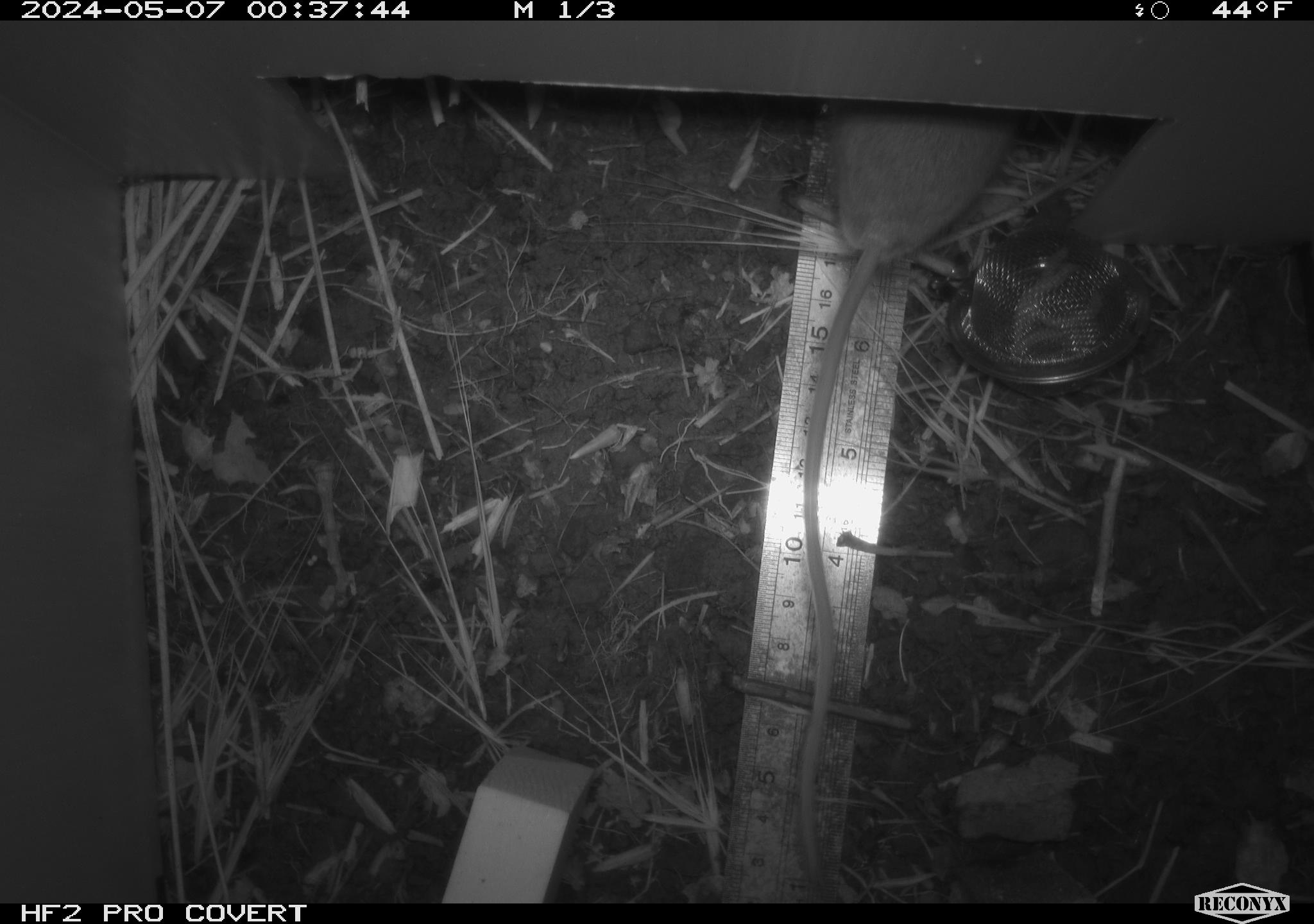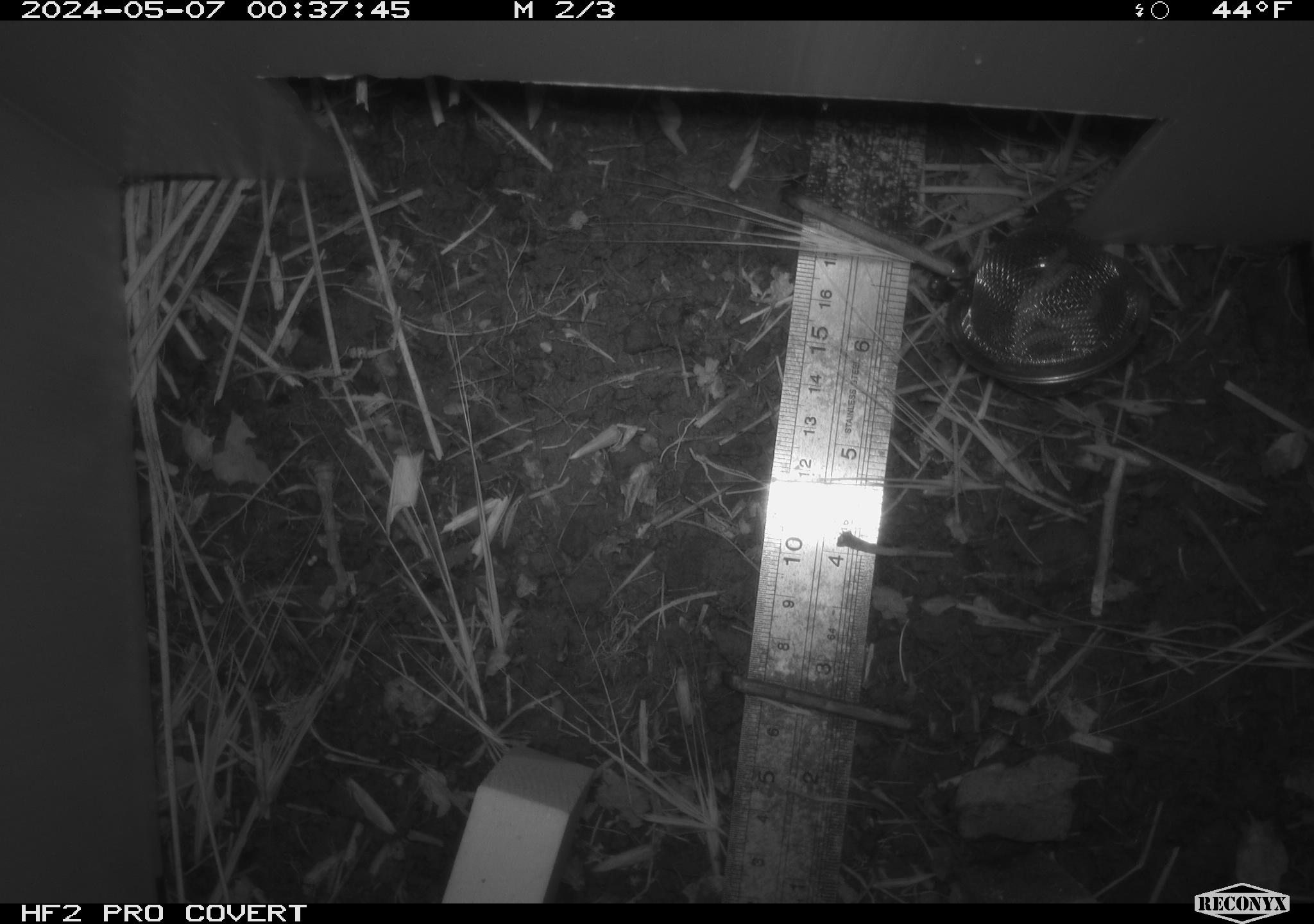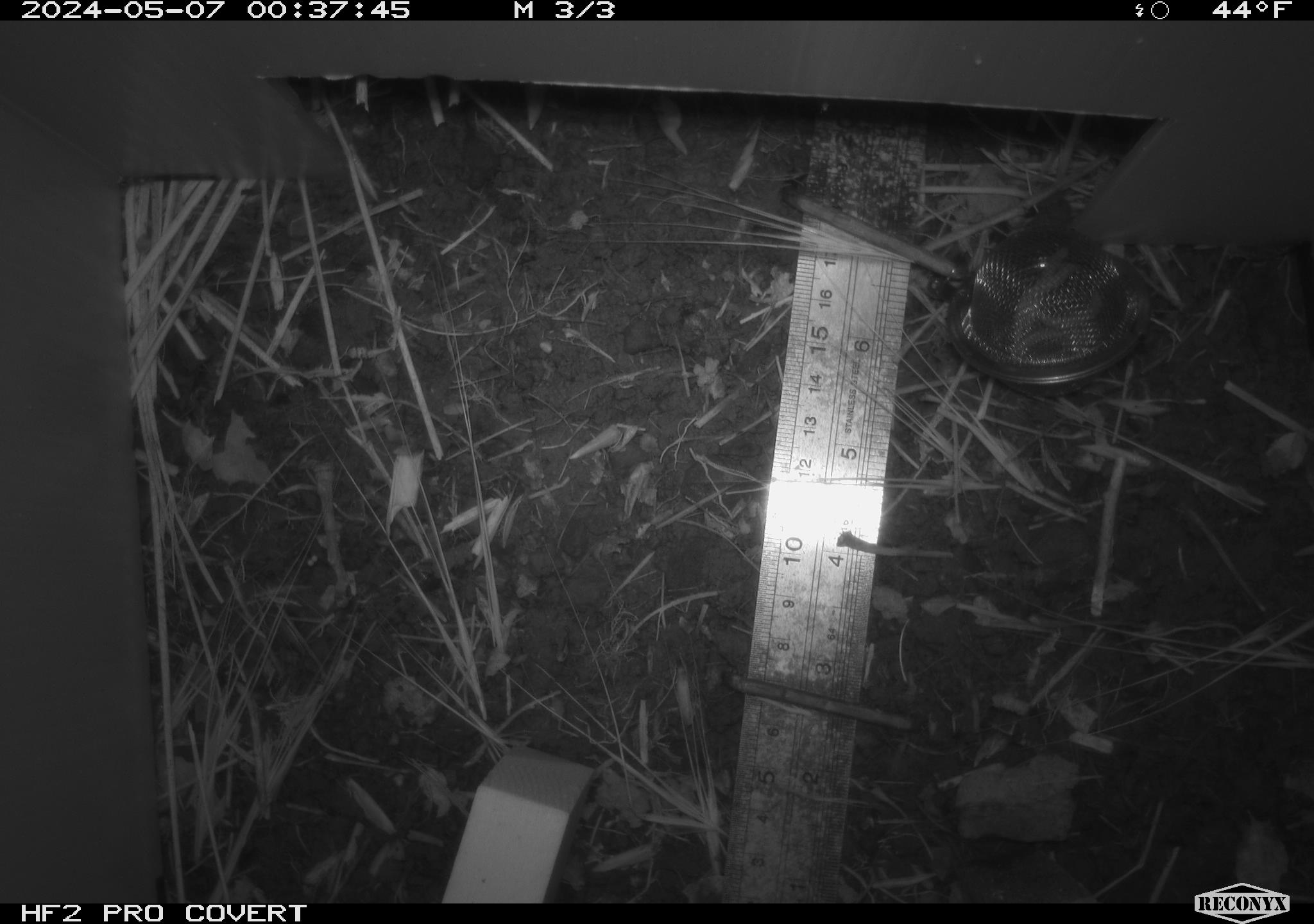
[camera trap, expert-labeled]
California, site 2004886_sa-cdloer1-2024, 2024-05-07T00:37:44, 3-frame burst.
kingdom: Animalia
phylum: Chordata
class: Mammalia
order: Rodentia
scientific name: Rodentia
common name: mouse species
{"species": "mouse species (Rodentia)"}